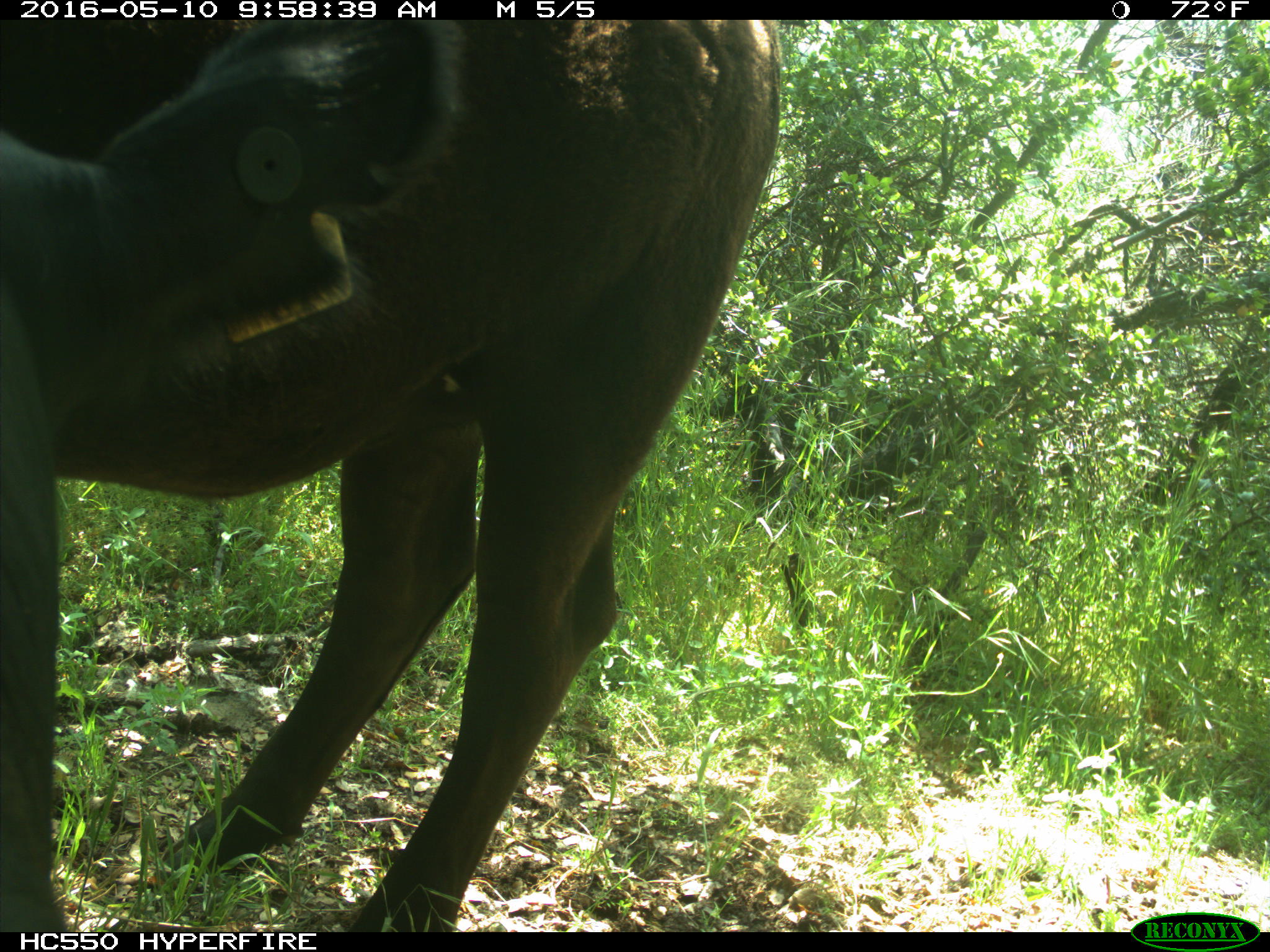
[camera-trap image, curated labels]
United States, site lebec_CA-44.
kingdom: Animalia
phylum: Chordata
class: Mammalia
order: Artiodactyla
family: Bovidae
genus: Bos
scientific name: Bos taurus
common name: domestic cow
Bos taurus (domestic cow).